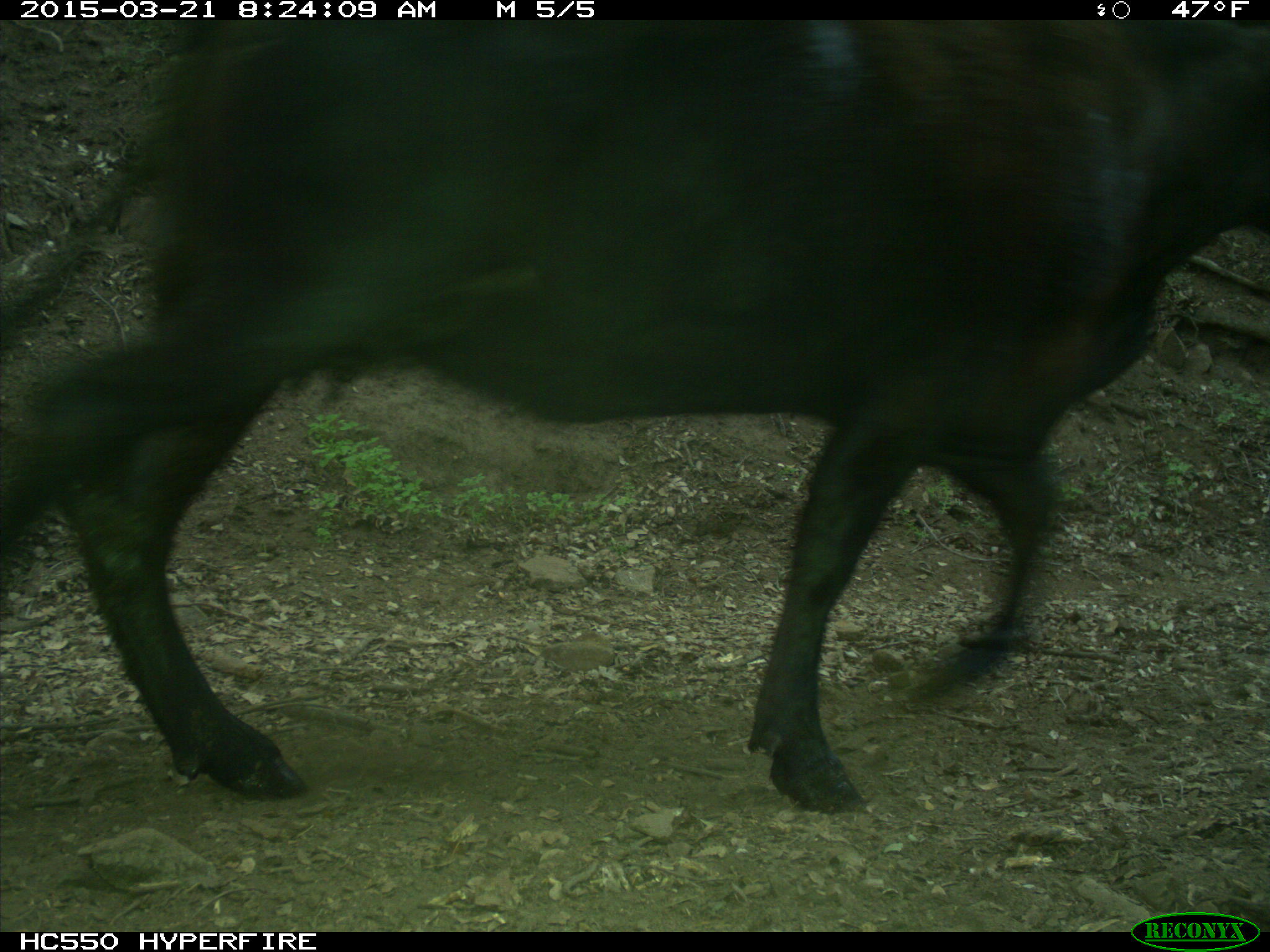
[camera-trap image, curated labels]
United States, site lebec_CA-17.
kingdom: Animalia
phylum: Chordata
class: Mammalia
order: Artiodactyla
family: Bovidae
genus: Bos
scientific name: Bos taurus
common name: domestic cow